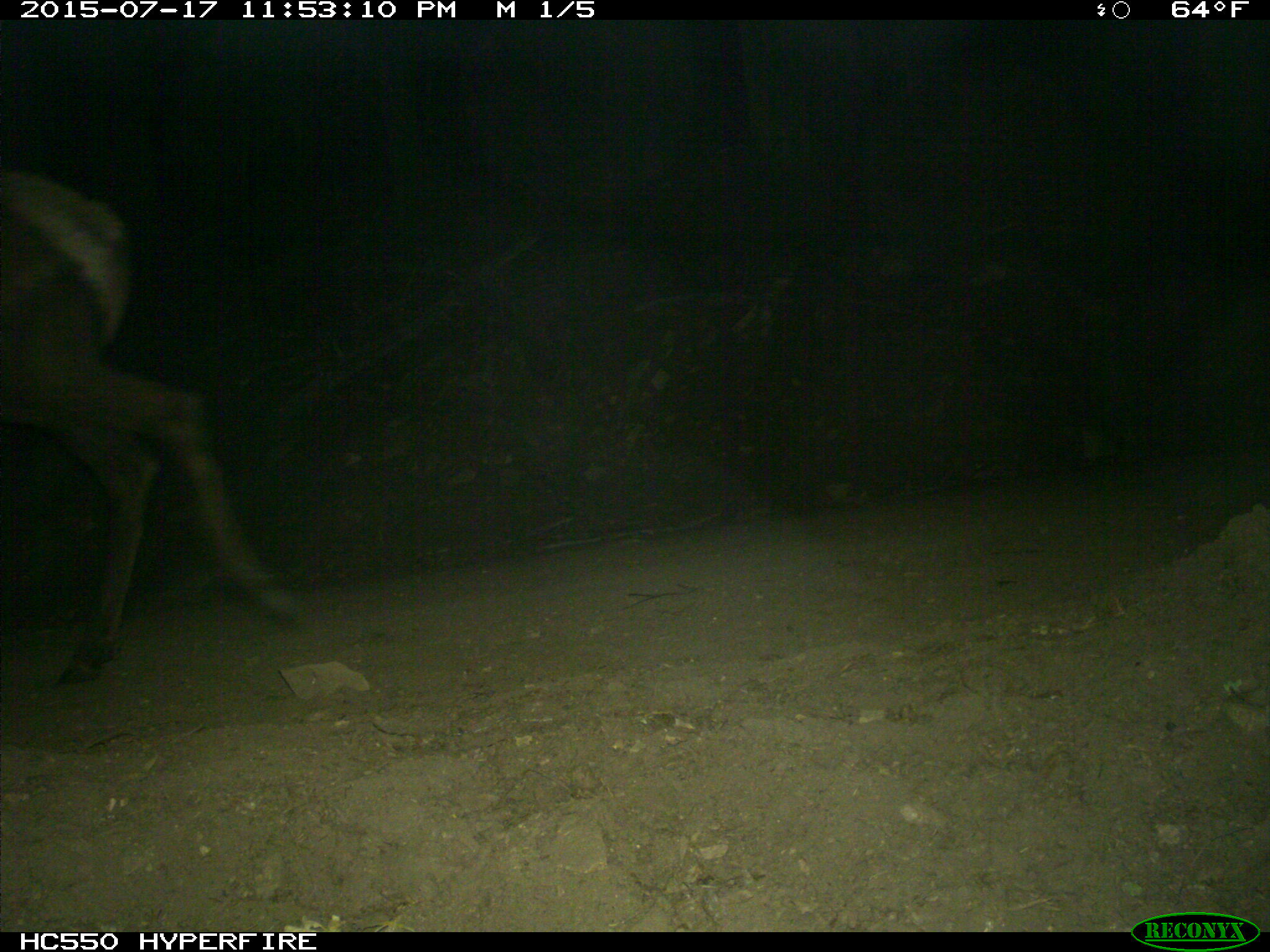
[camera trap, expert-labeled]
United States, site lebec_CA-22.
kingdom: Animalia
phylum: Chordata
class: Mammalia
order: Artiodactyla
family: Cervidae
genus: Cervus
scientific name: Cervus canadensis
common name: elk